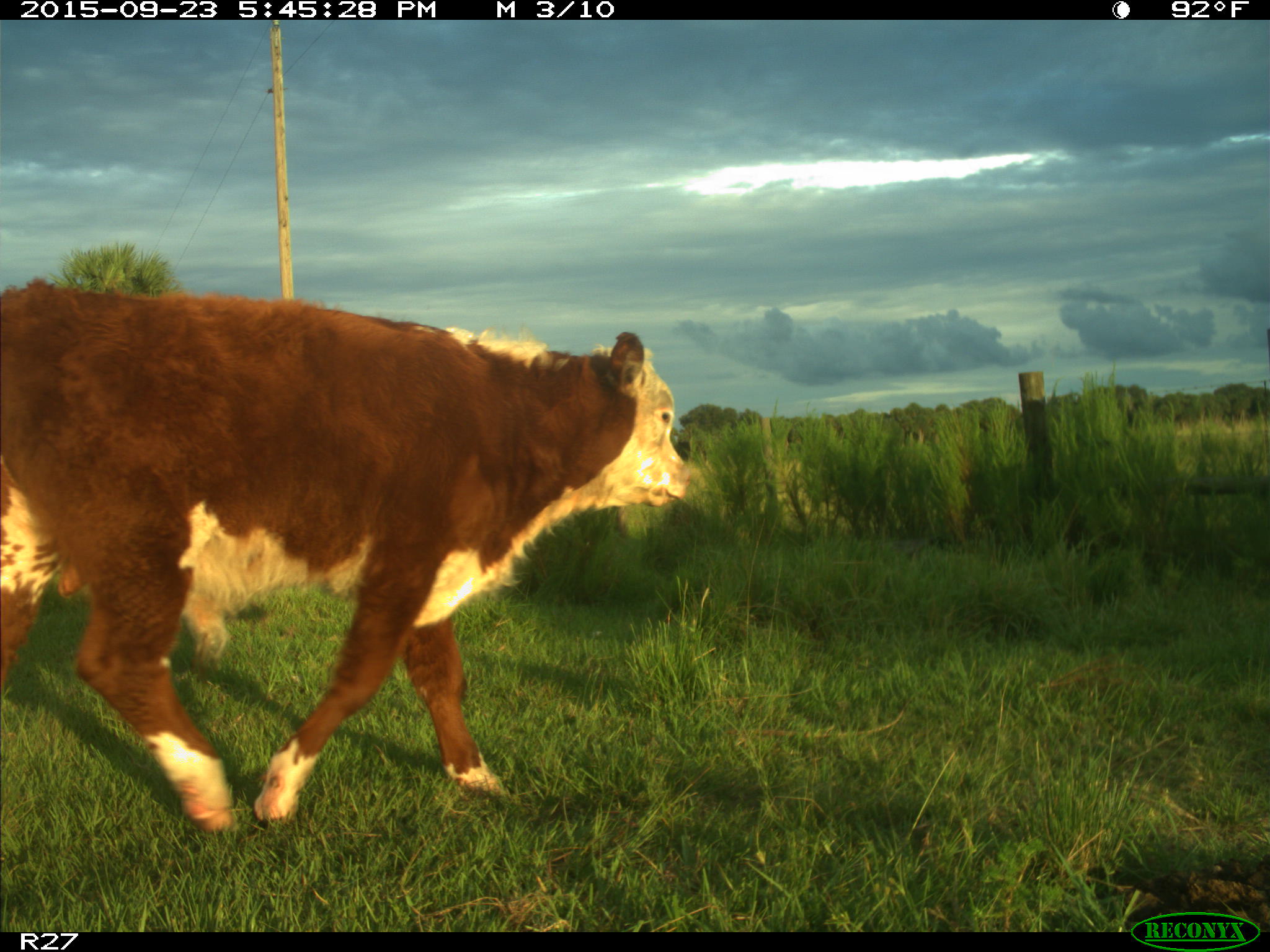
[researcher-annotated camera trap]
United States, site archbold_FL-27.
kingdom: Animalia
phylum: Chordata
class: Mammalia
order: Artiodactyla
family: Bovidae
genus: Bos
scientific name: Bos taurus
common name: domestic cow